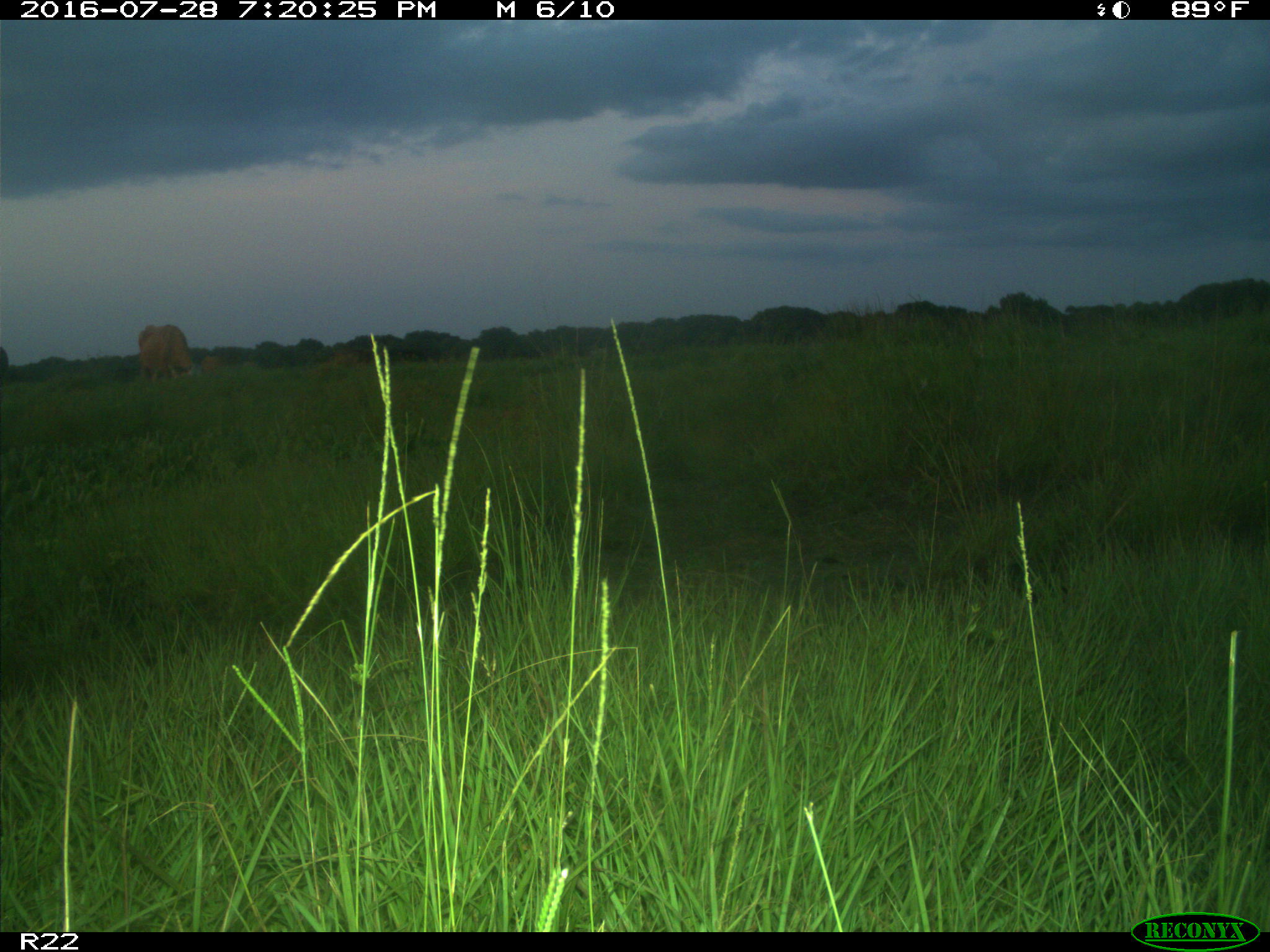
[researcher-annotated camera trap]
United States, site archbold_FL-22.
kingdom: Animalia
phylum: Chordata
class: Mammalia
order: Artiodactyla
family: Bovidae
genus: Bos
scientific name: Bos taurus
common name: domestic cow